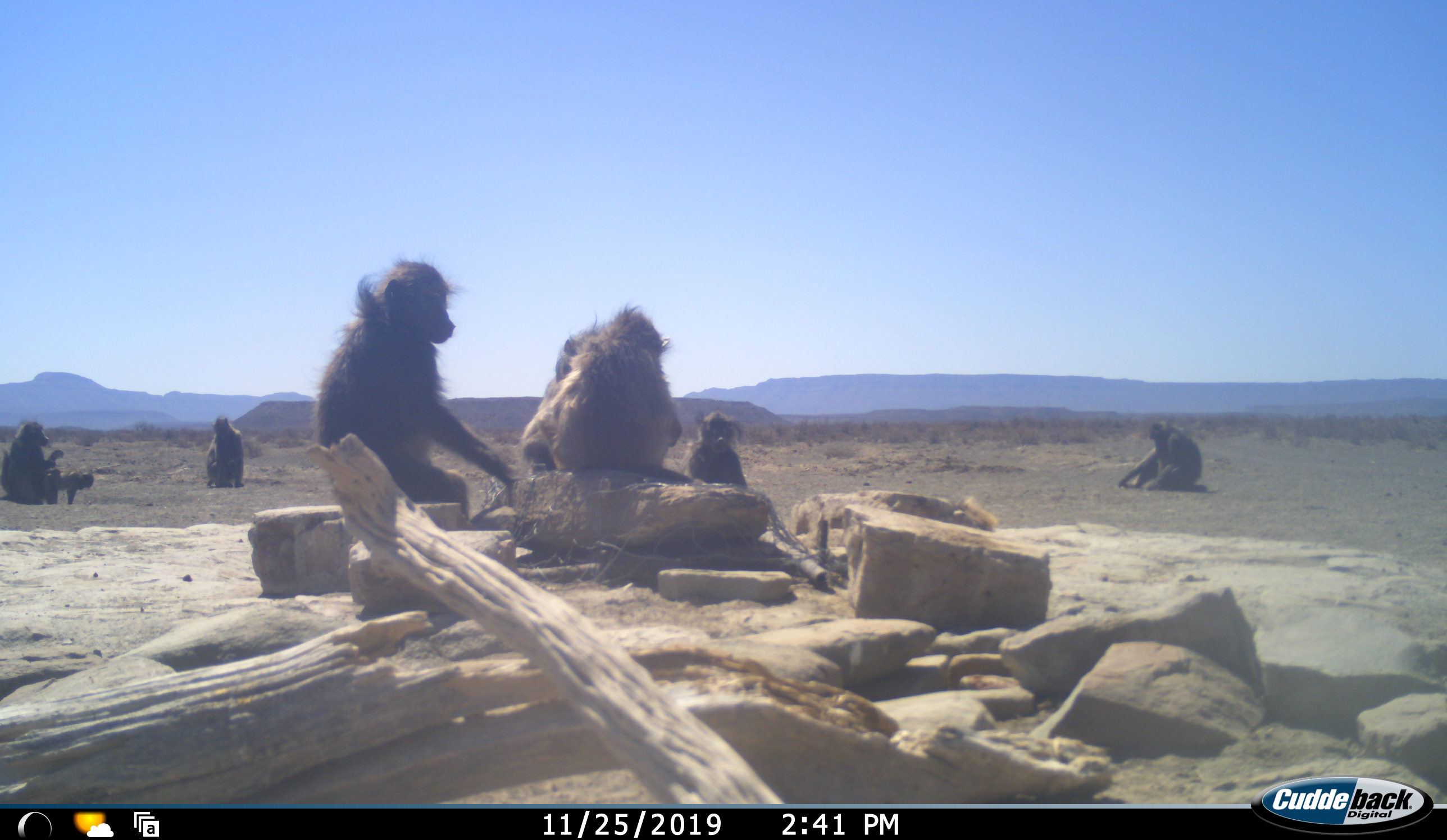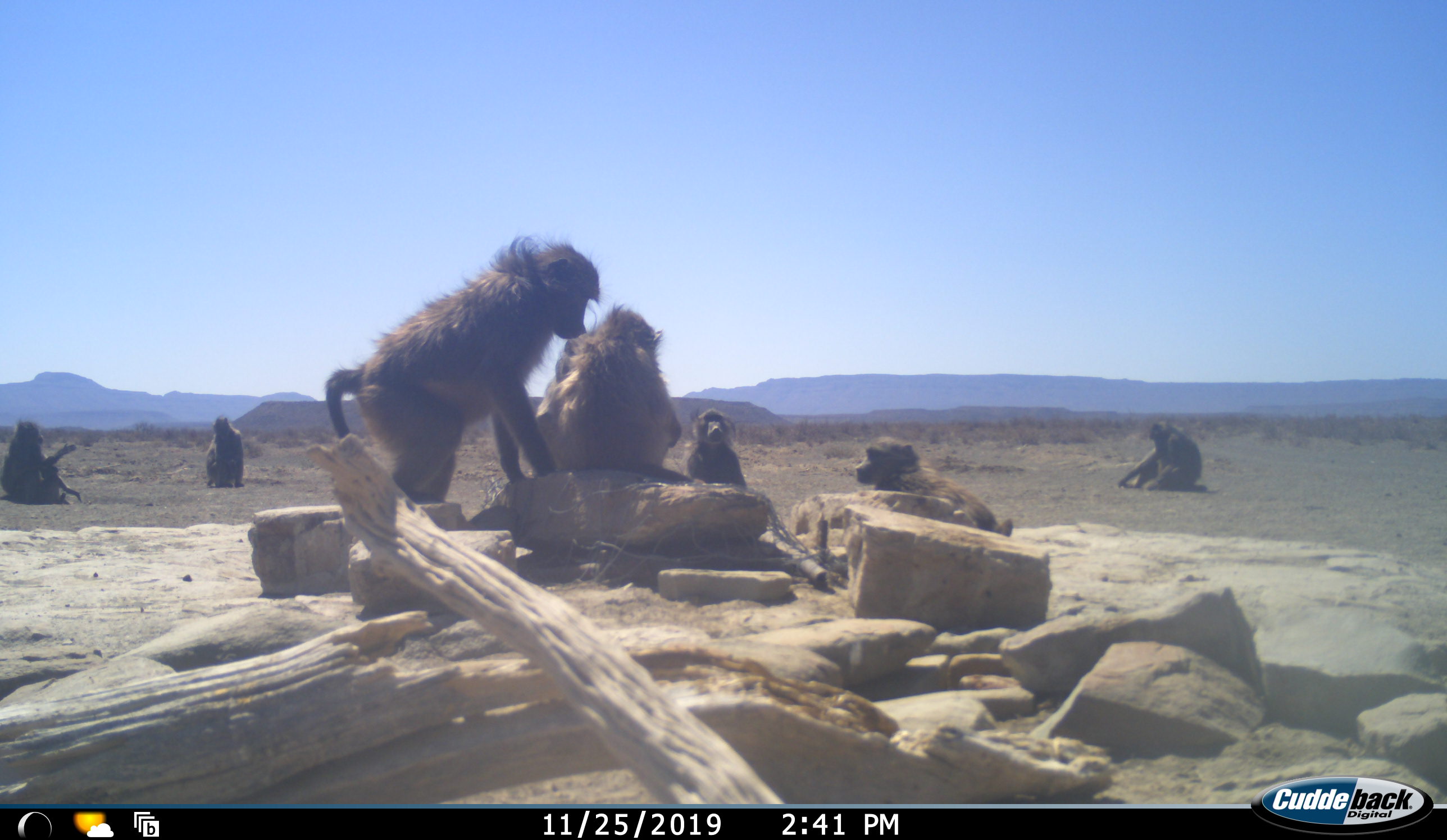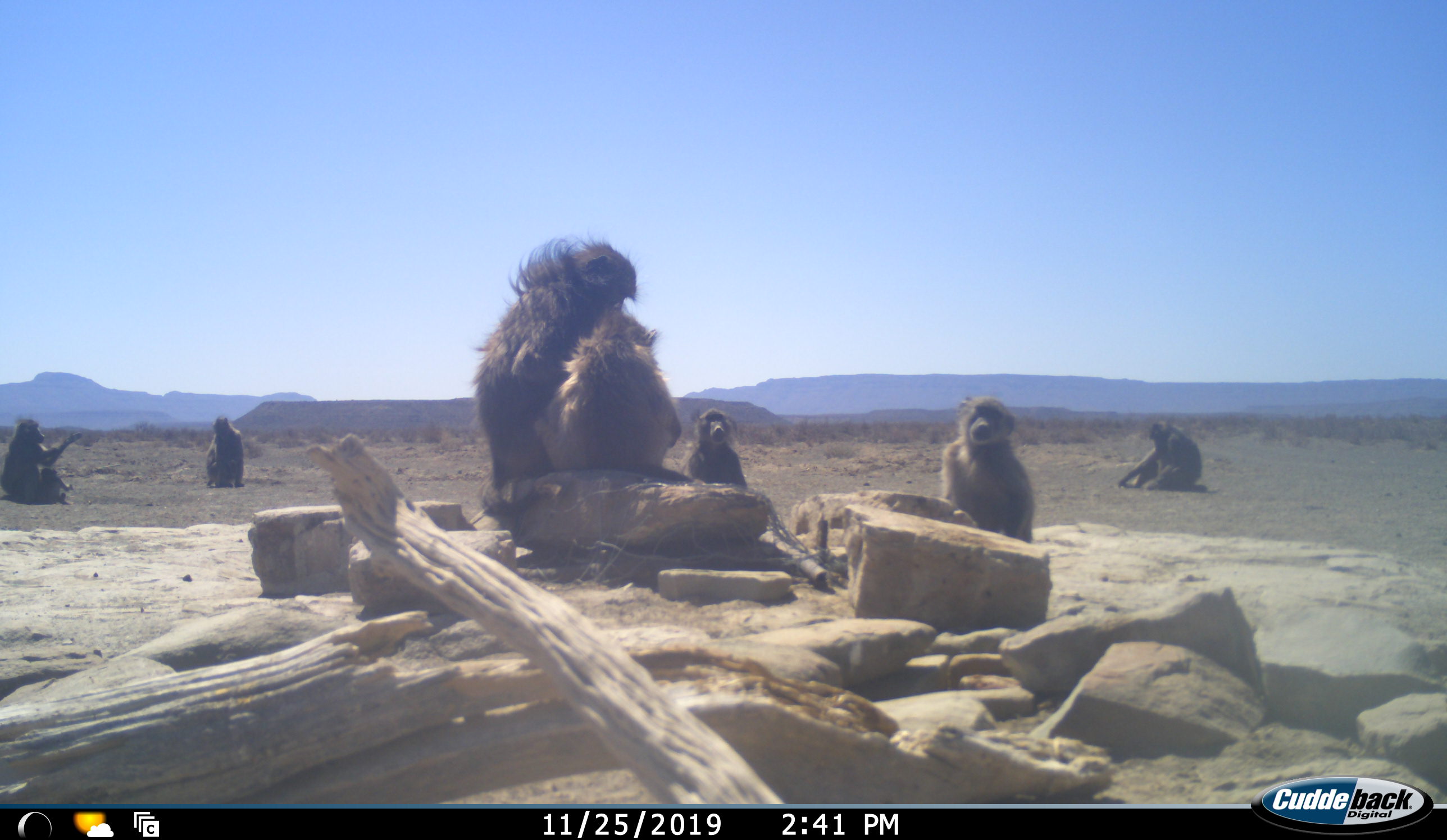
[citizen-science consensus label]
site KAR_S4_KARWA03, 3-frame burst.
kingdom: Animalia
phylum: Chordata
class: Mammalia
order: Primates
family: Cercopithecidae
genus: Papio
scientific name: Papio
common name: baboon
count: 8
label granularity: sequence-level